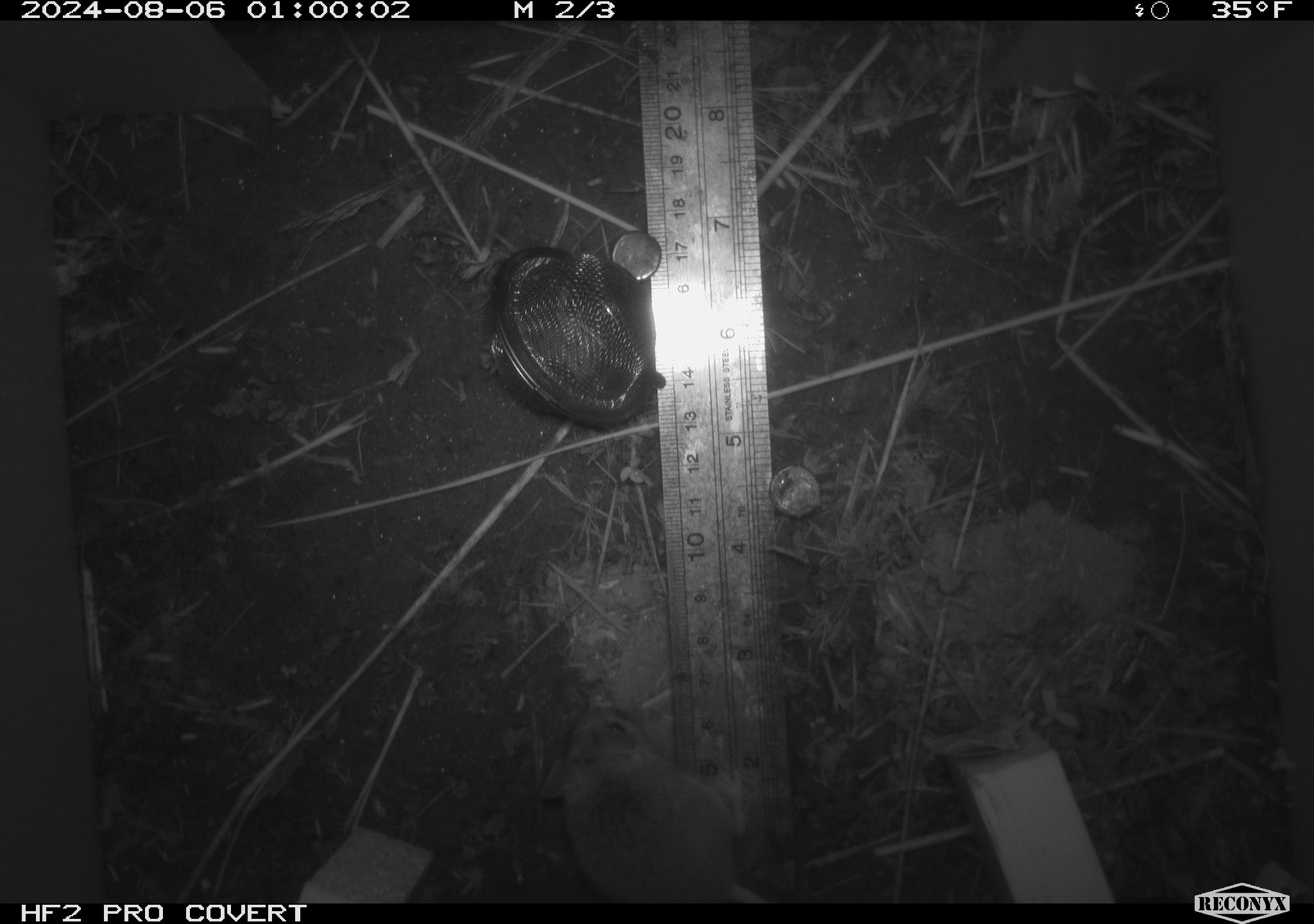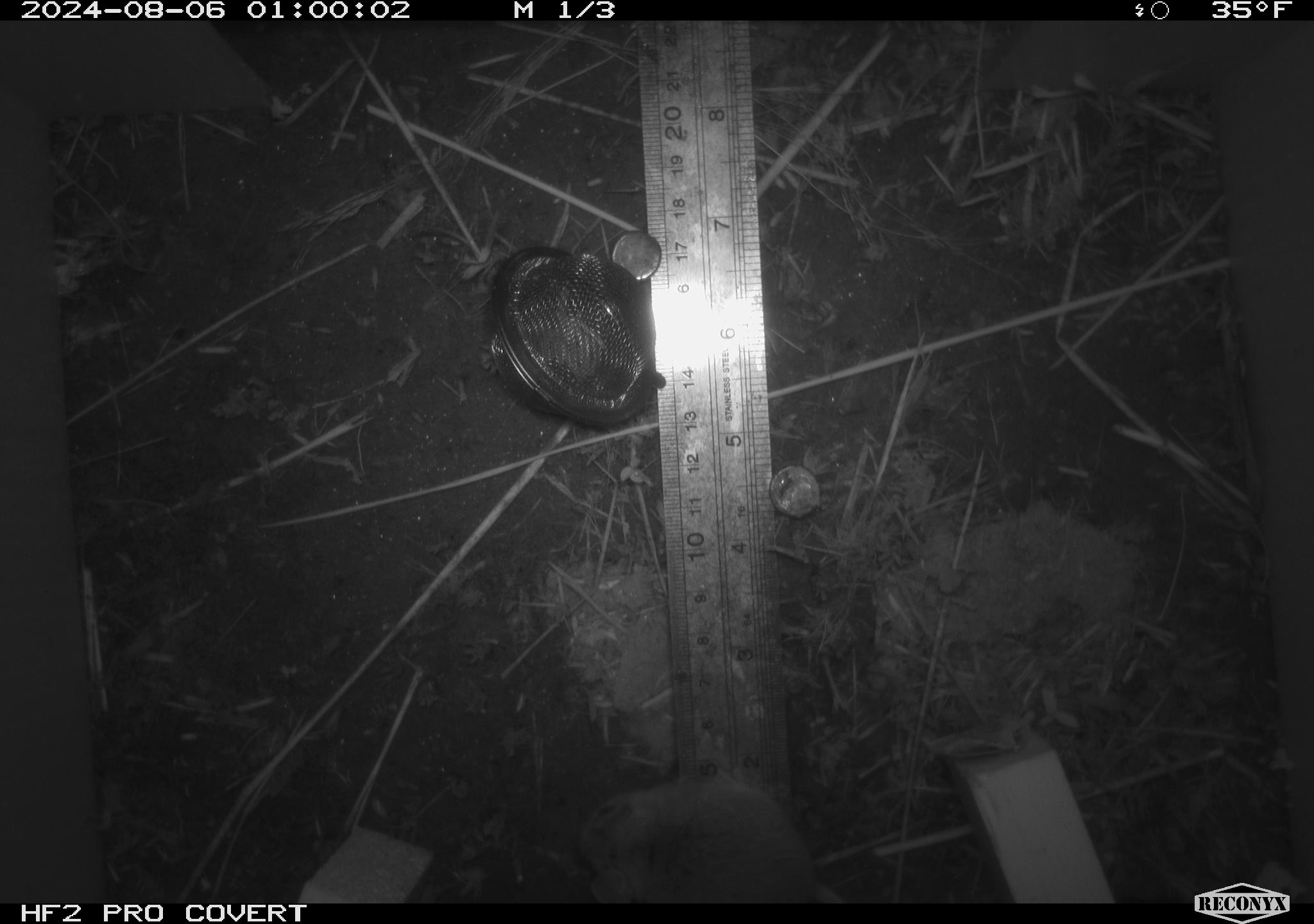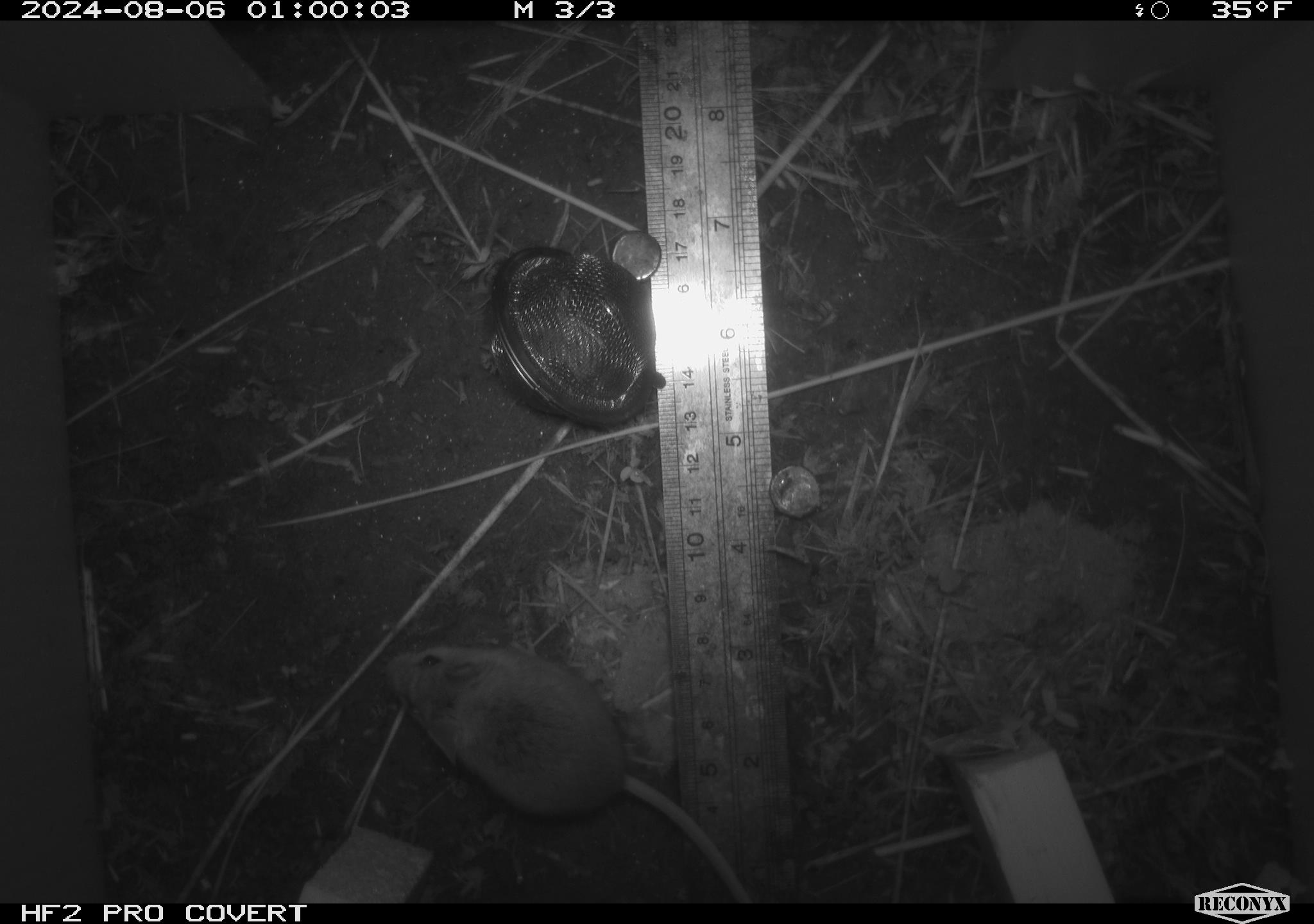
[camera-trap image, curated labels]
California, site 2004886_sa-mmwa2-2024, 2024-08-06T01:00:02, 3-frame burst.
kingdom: Animalia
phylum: Chordata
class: Mammalia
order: Rodentia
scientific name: Rodentia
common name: mouse species